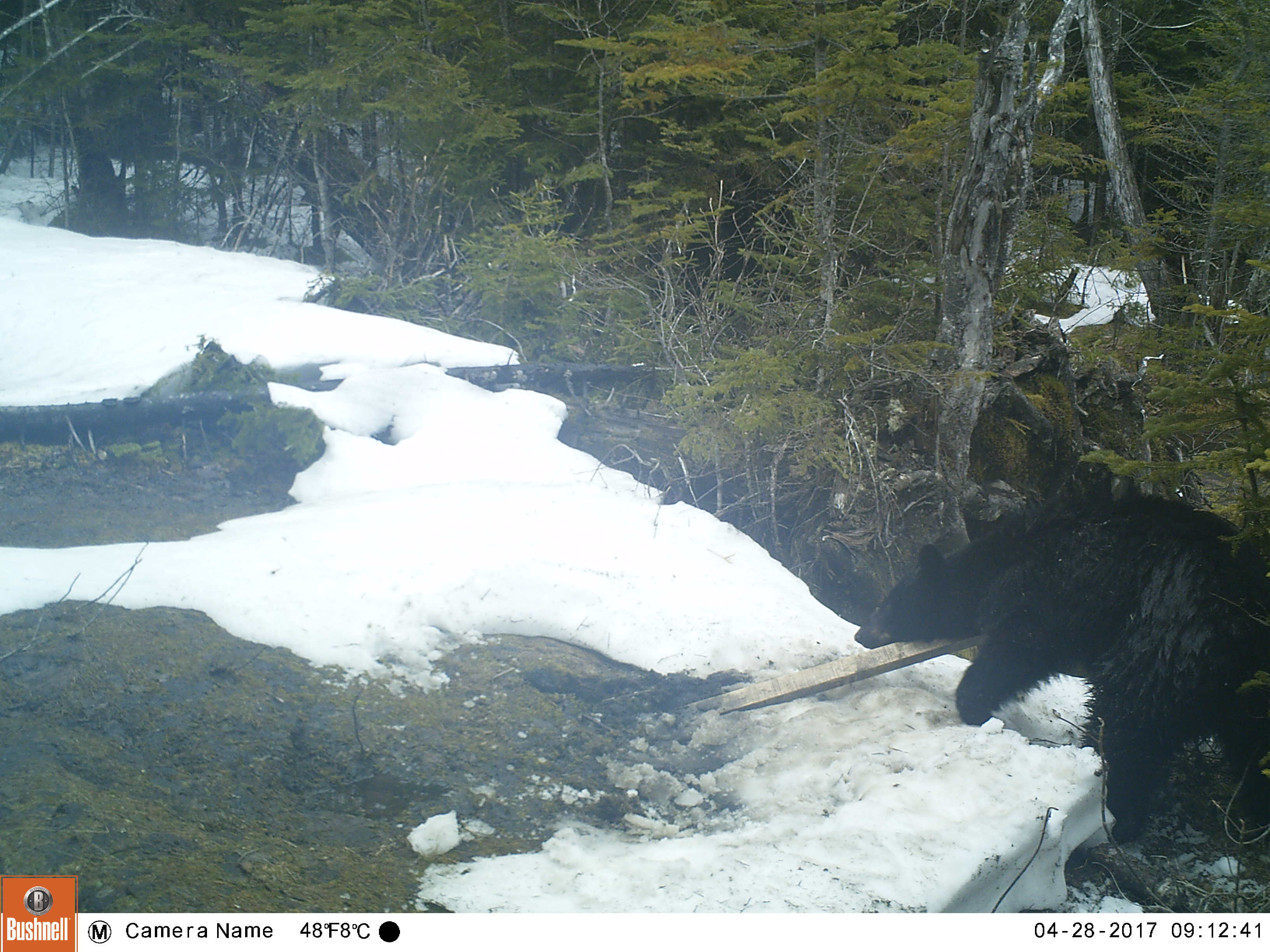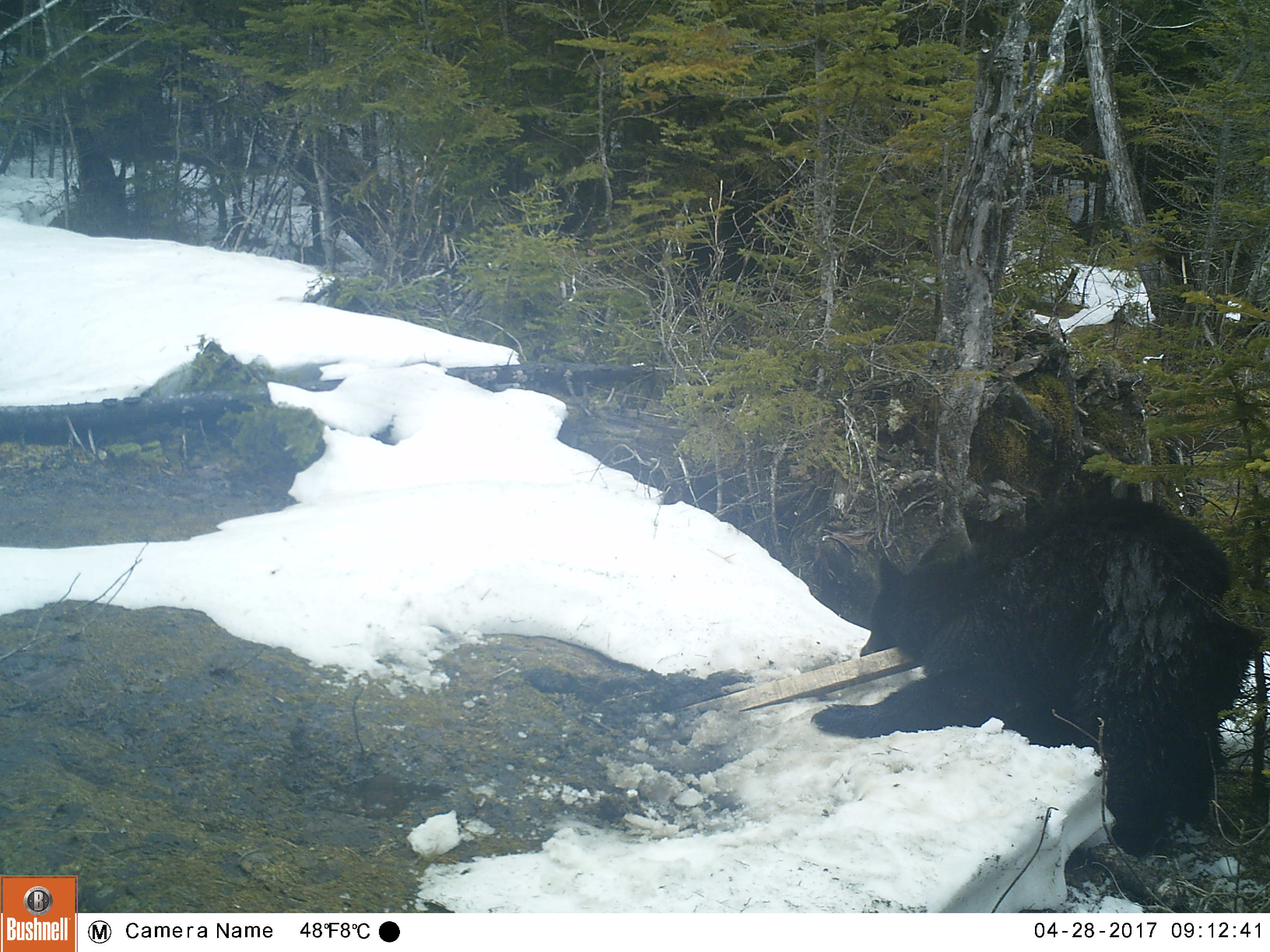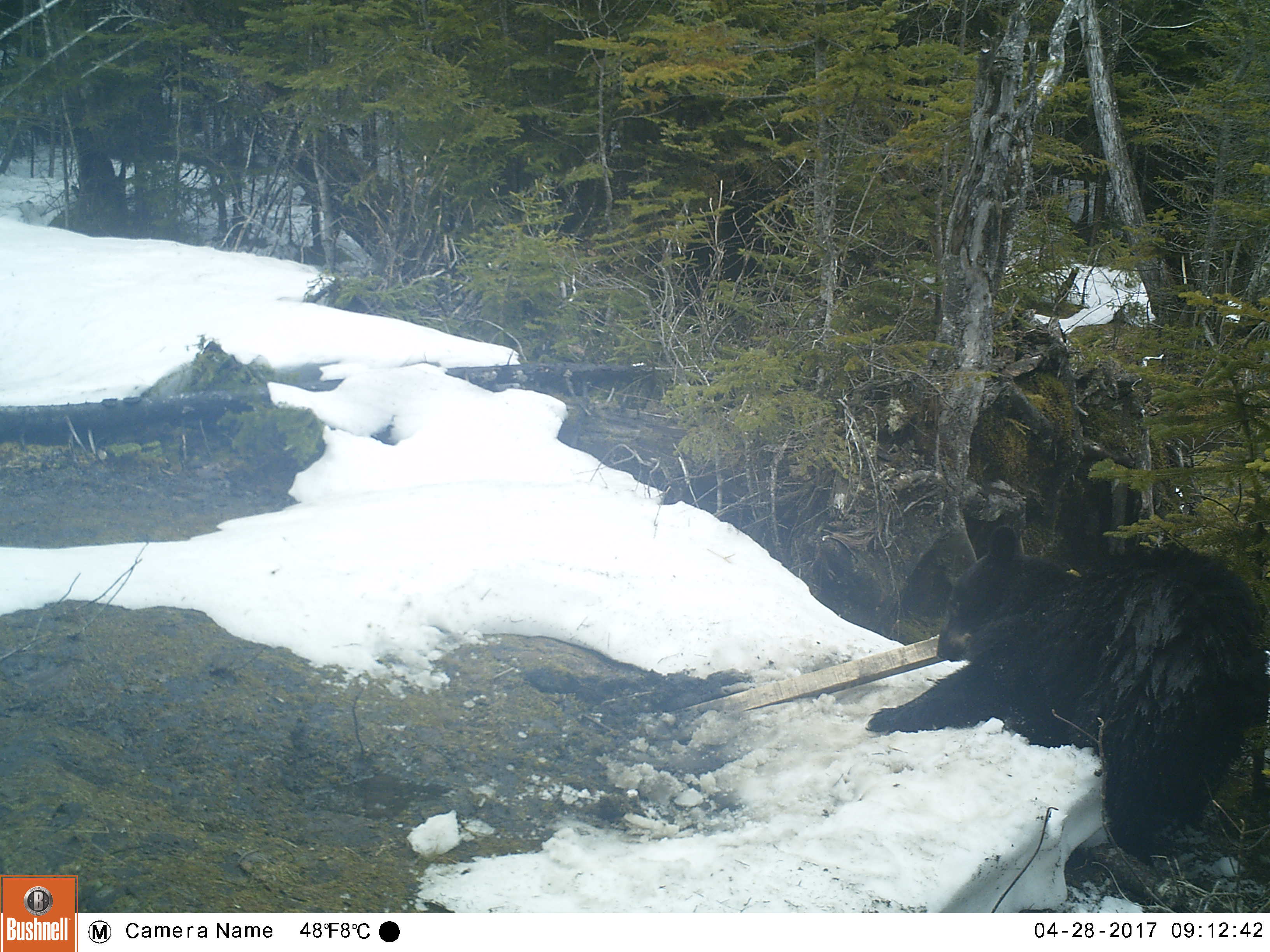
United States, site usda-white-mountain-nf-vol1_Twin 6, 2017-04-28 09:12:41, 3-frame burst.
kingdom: Animalia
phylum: Chordata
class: Mammalia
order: Carnivora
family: Ursidae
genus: Ursus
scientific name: Ursus americanus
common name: black bear